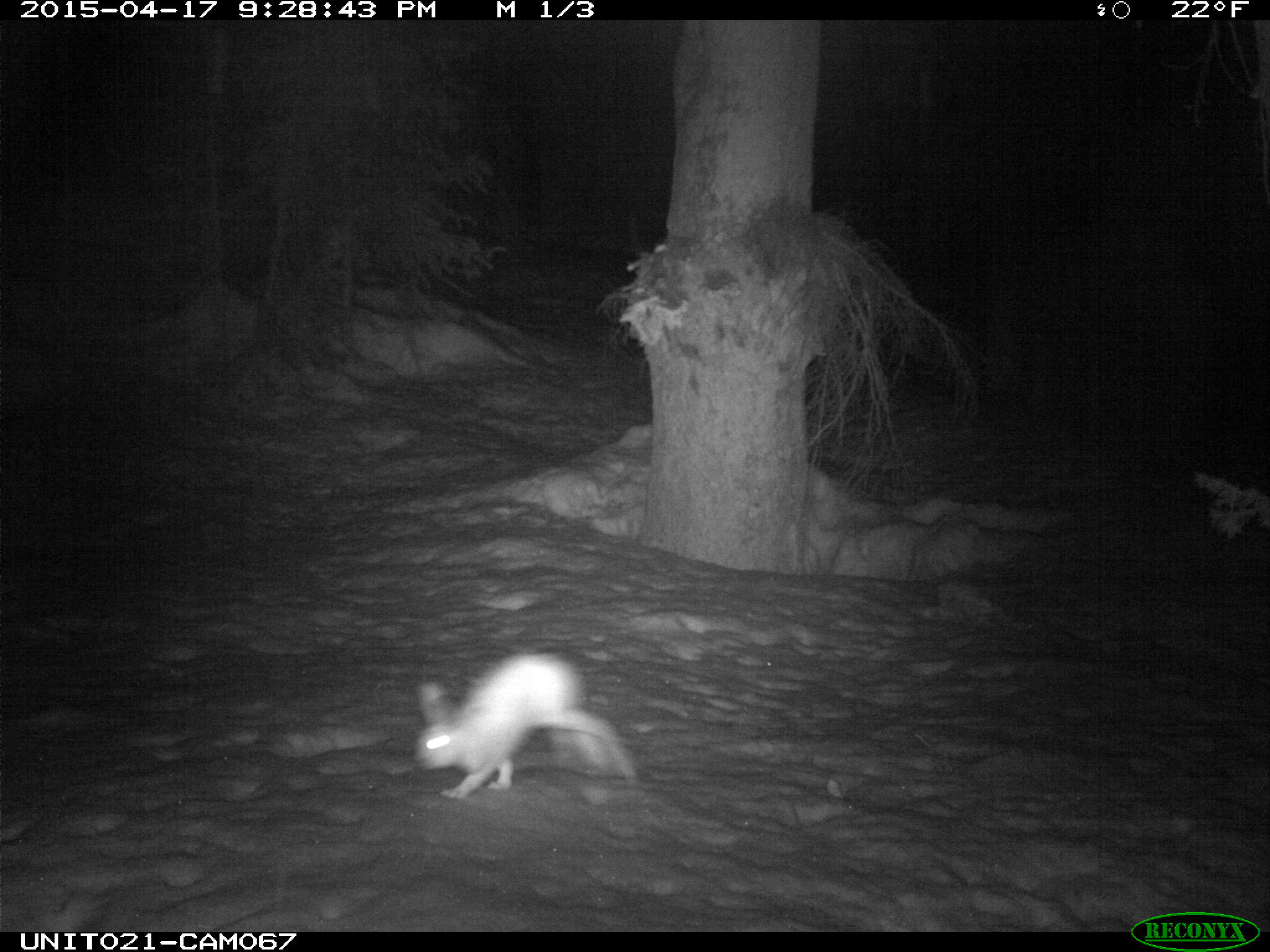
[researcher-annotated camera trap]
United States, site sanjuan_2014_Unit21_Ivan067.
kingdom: Animalia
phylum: Chordata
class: Mammalia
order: Lagomorpha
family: Leporidae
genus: Lepus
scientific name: Lepus americanus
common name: snowshoe hare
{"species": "Lepus americanus (snowshoe hare)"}